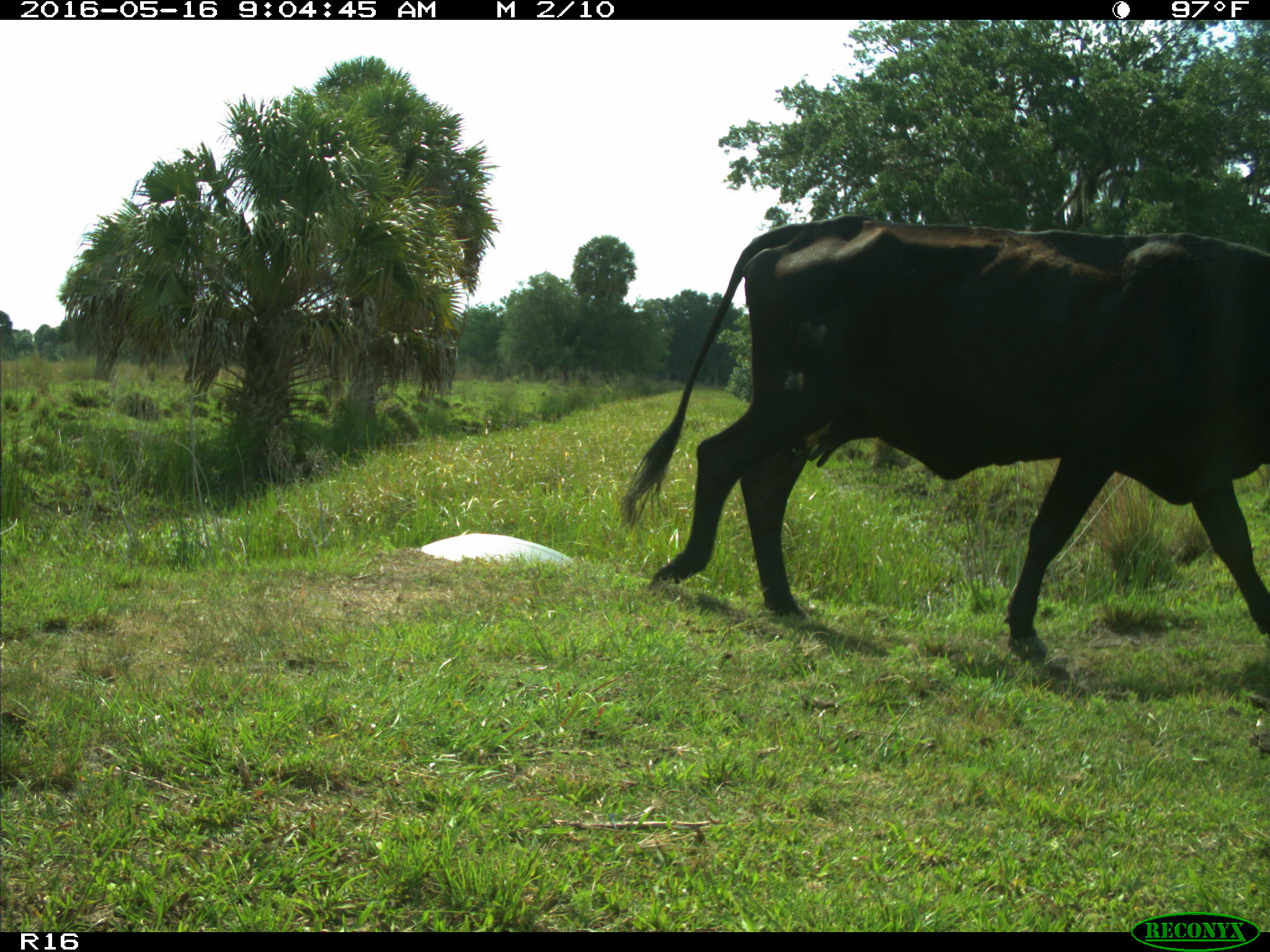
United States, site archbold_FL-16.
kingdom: Animalia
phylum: Chordata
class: Mammalia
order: Artiodactyla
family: Bovidae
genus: Bos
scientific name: Bos taurus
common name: domestic cow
Bos taurus (domestic cow).